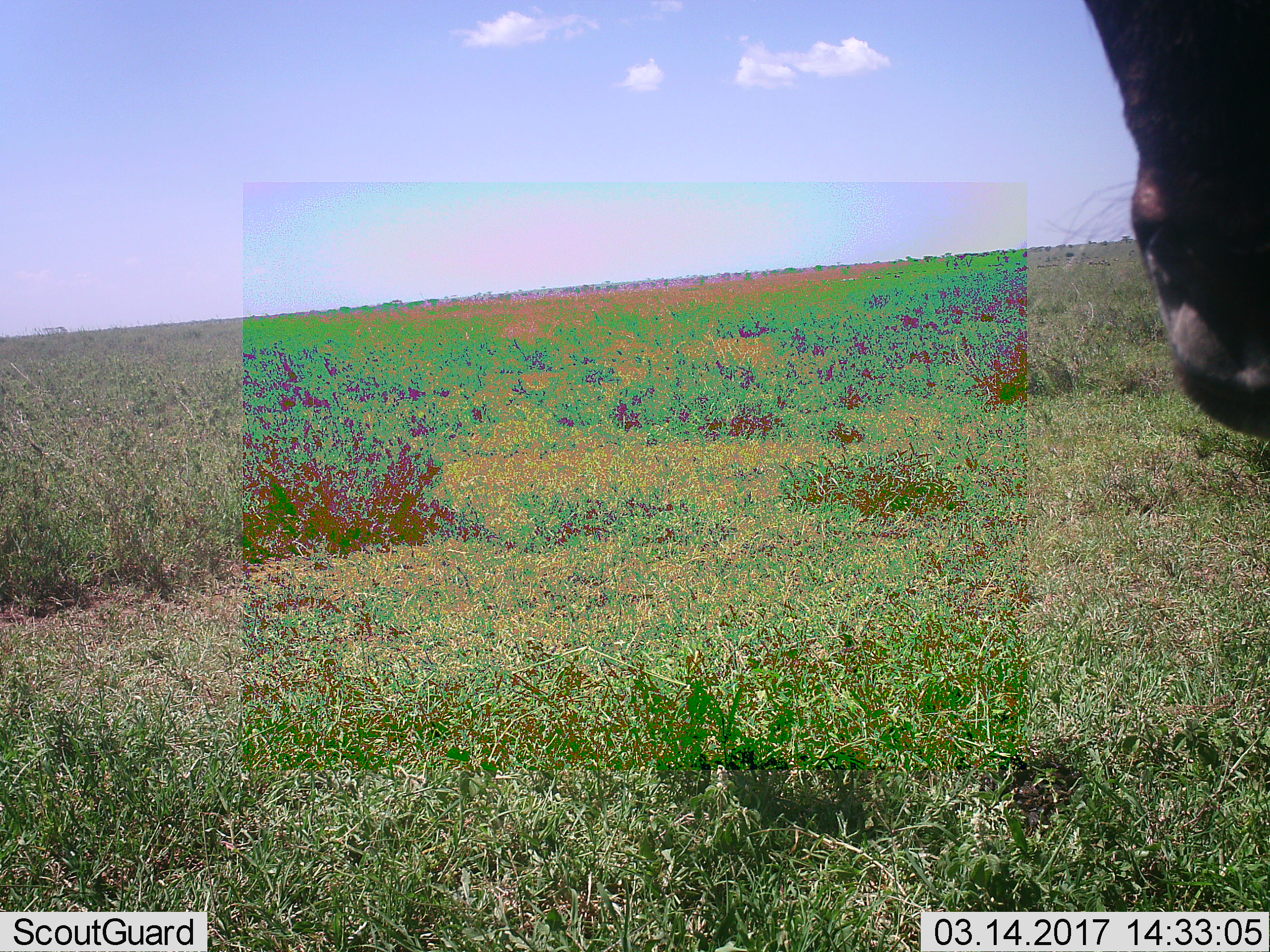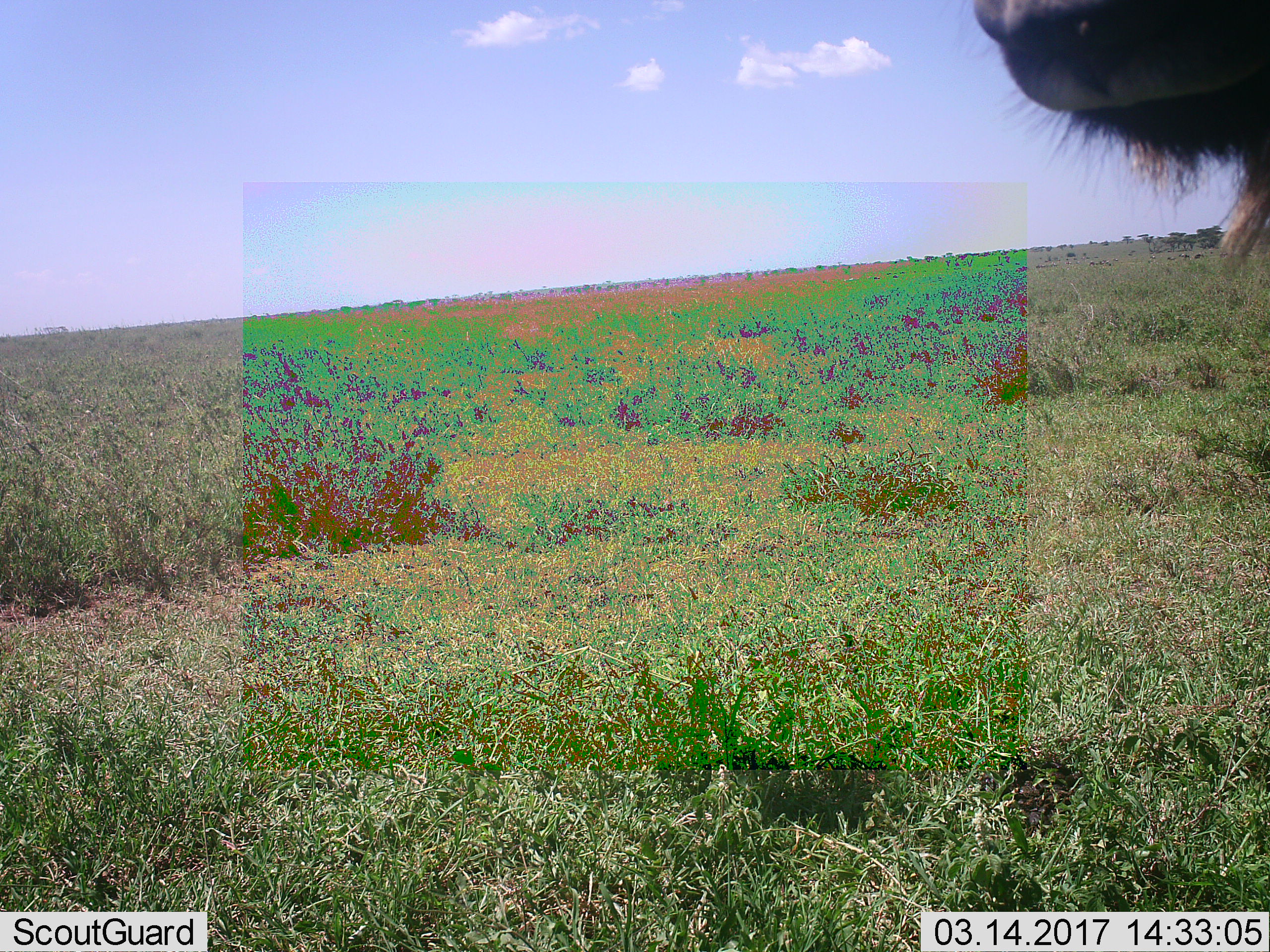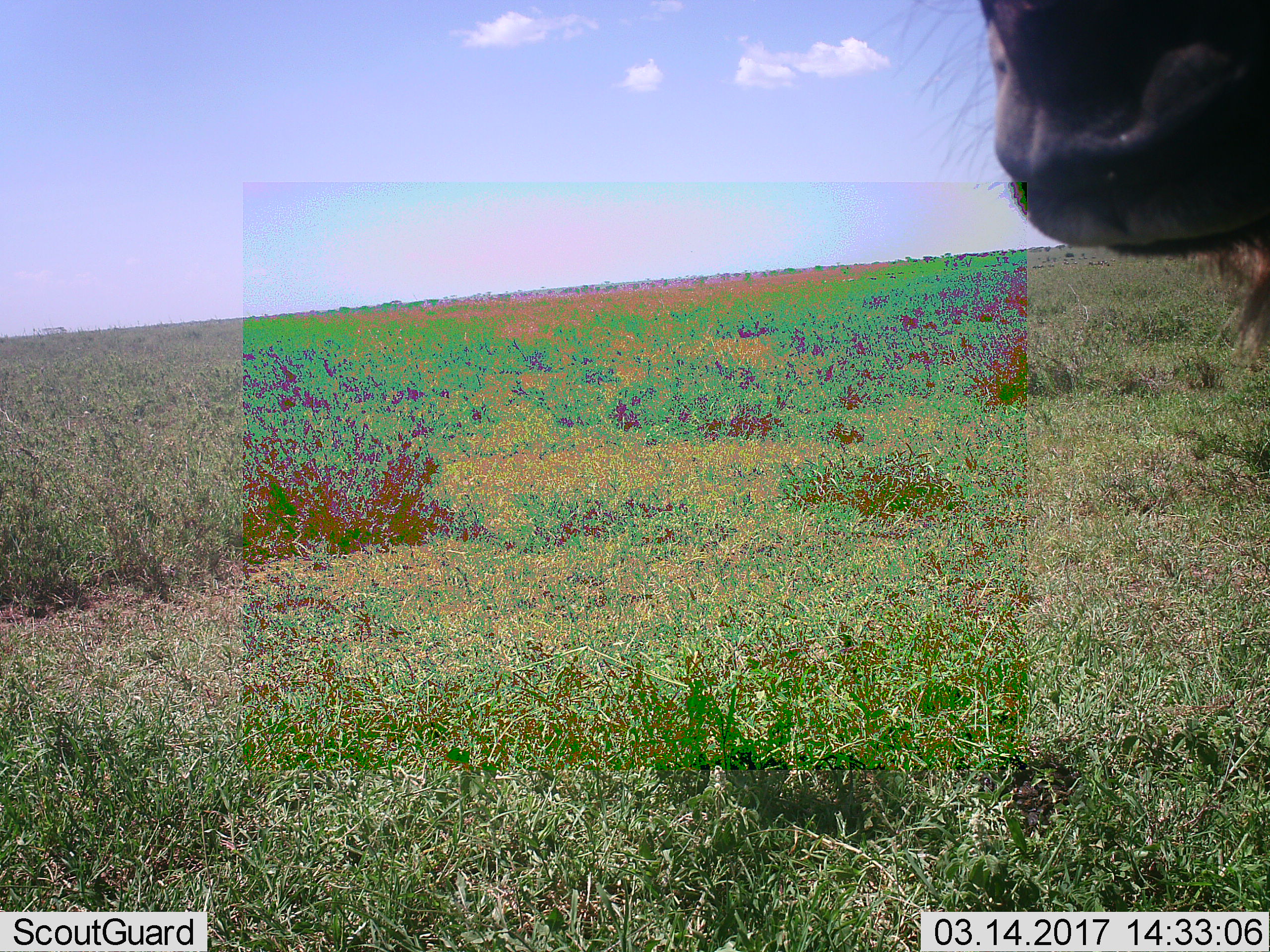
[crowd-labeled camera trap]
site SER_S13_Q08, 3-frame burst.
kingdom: Animalia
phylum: Chordata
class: Mammalia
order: Artiodactyla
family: Bovidae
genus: Connochaetes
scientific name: Connochaetes taurinus taurinus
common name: blue wildebeest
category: wildebeestblue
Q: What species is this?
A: Wildebeestblue (blue wildebeest) (Connochaetes taurinus taurinus).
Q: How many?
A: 1.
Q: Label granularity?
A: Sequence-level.